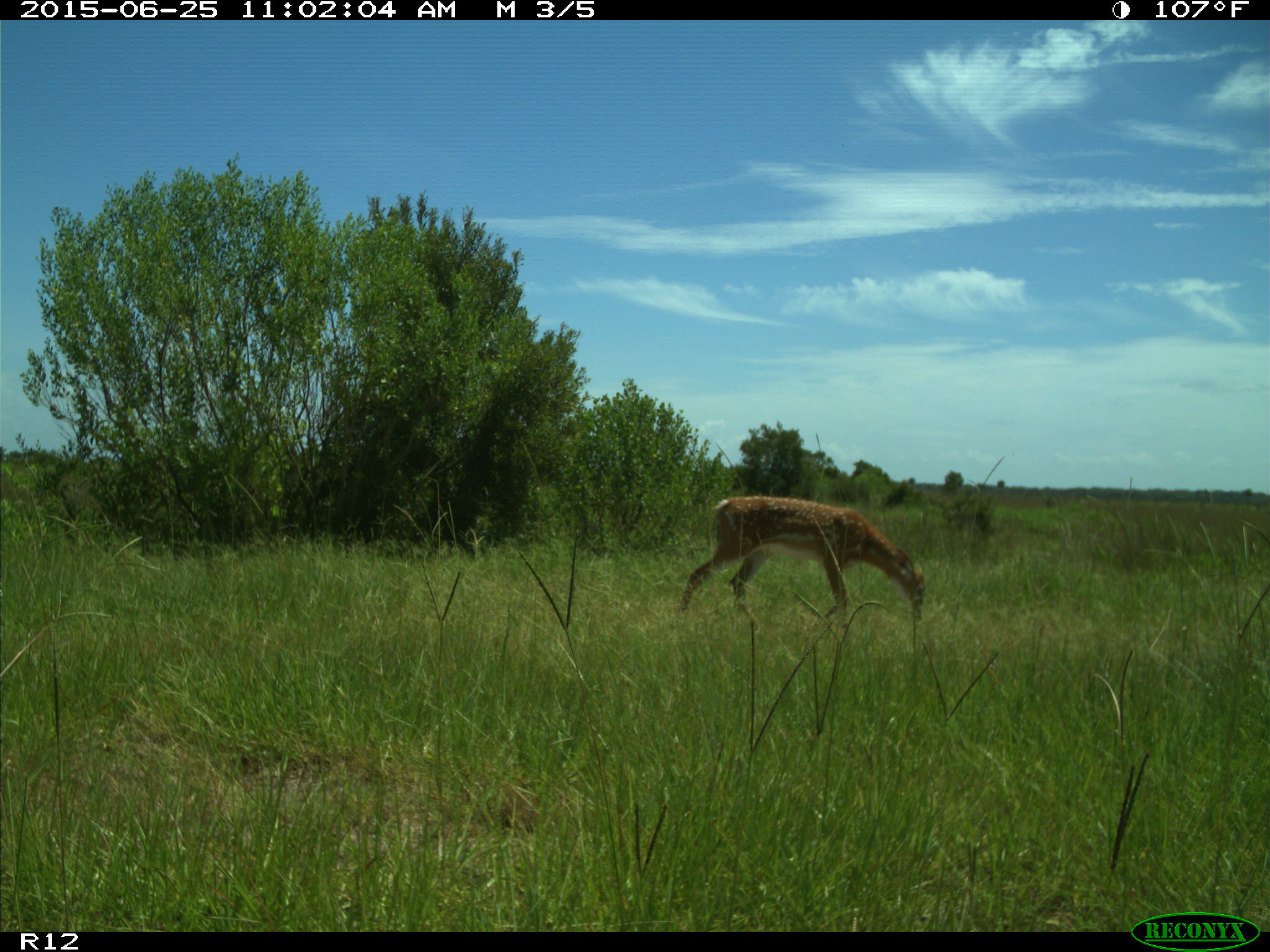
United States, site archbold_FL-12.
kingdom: Animalia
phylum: Chordata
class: Mammalia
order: Artiodactyla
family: Cervidae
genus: Odocoileus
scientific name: Odocoileus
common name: deer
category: unidentified deer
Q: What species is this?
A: Unidentified deer (deer) (Odocoileus).